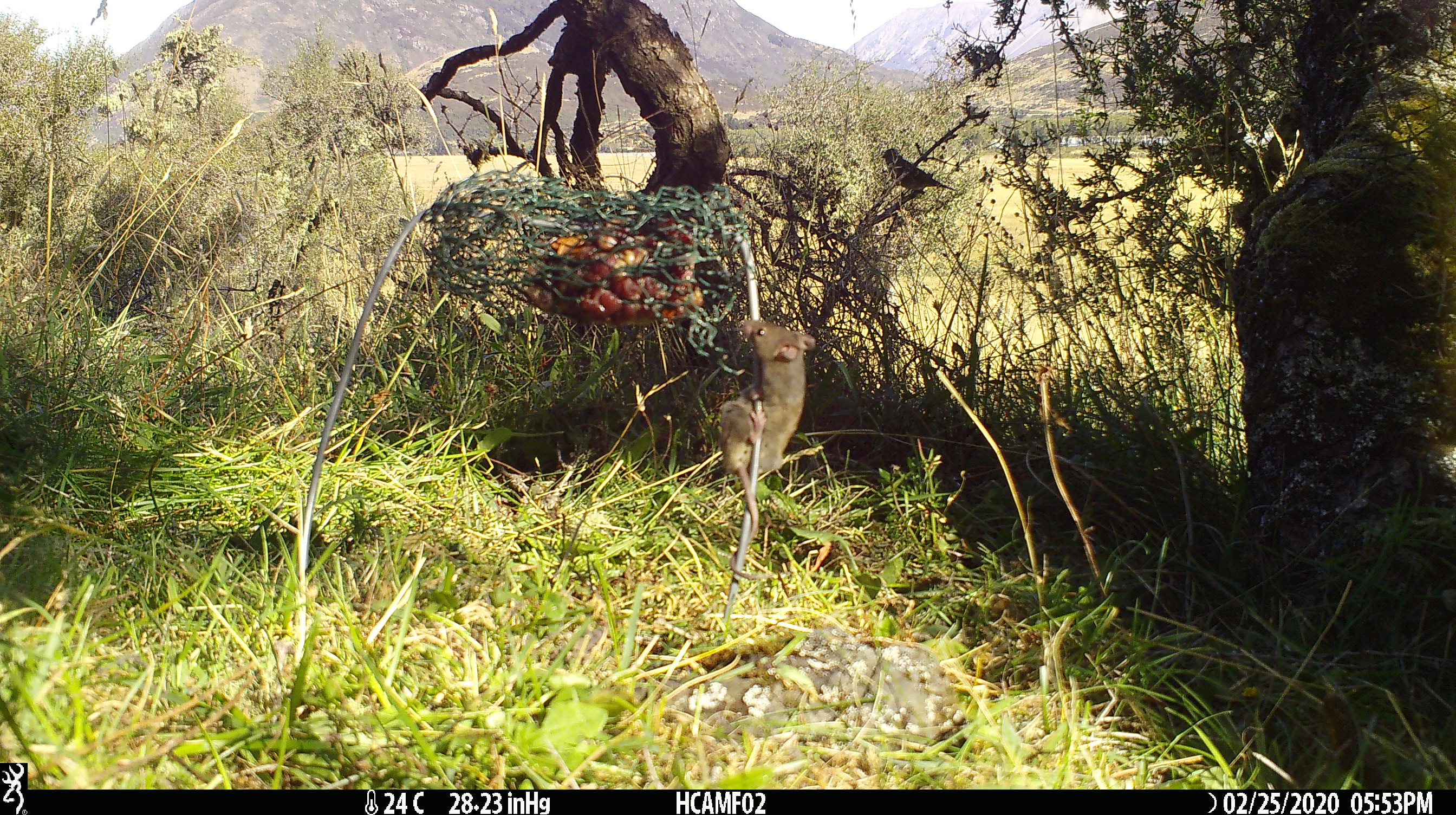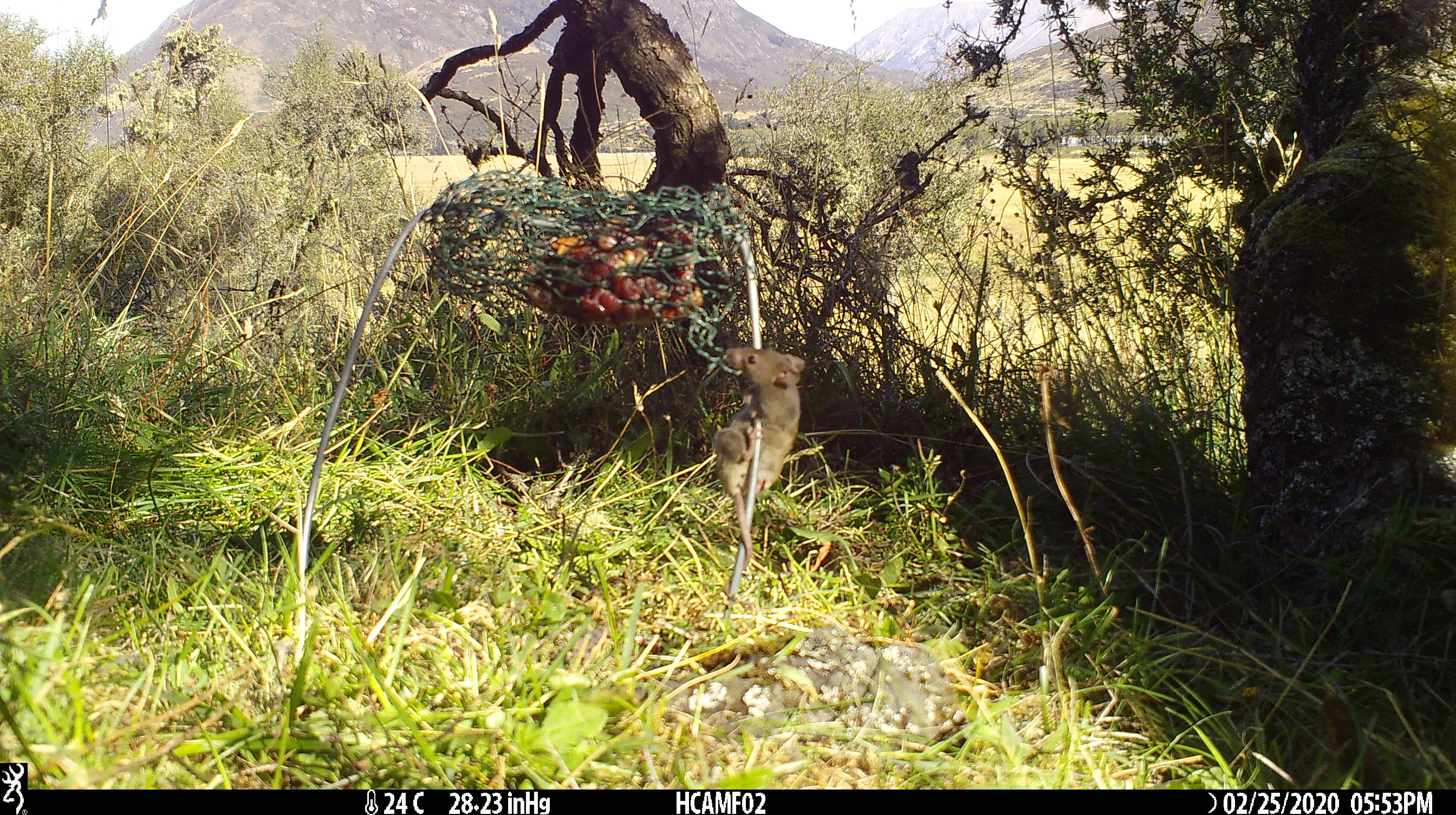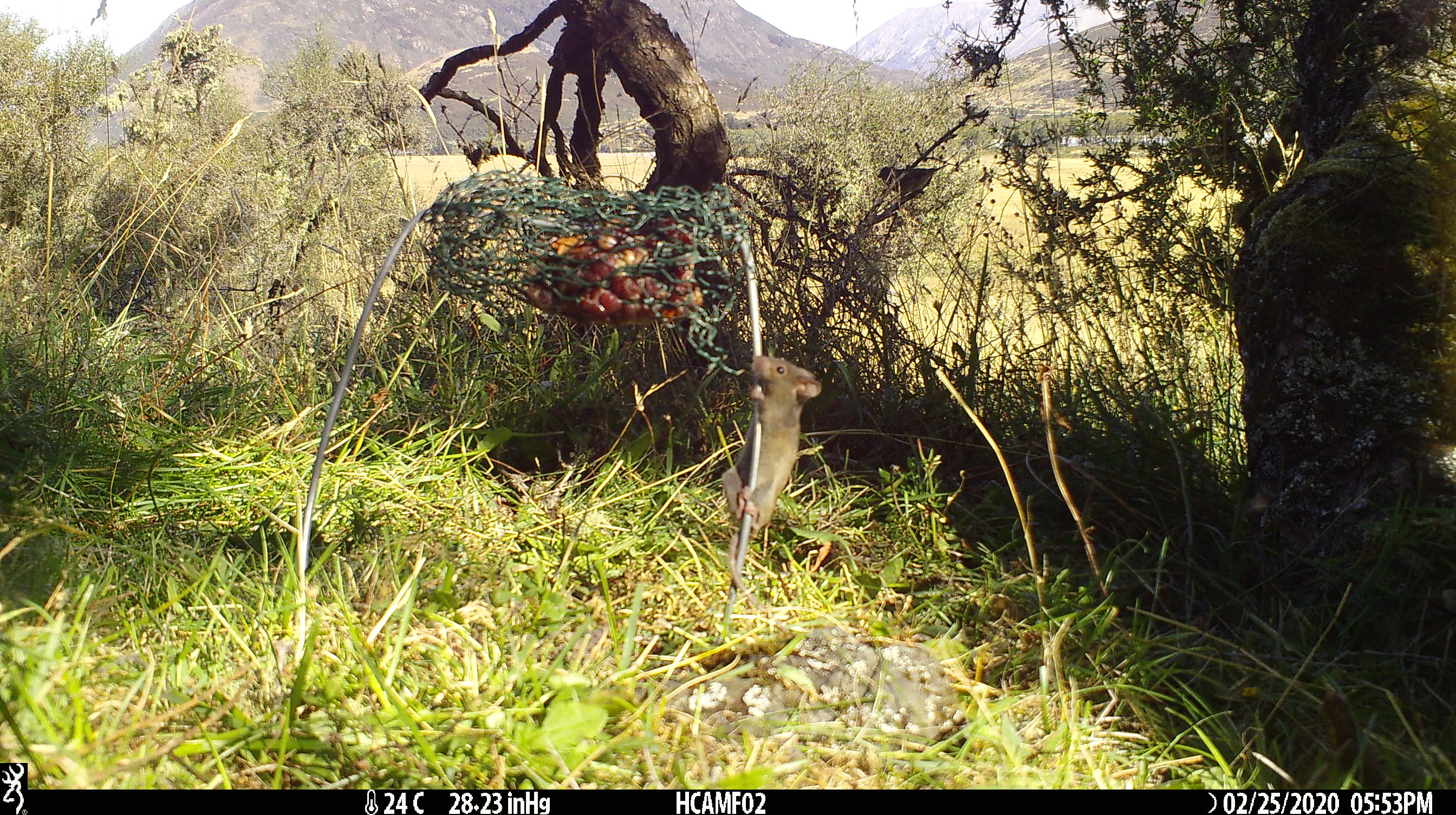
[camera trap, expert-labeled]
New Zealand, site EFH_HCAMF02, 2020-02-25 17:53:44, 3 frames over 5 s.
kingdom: Animalia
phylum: Chordata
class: Mammalia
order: Rodentia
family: Muridae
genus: Mus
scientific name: Mus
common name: mouse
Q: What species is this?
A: Mouse (Mus).